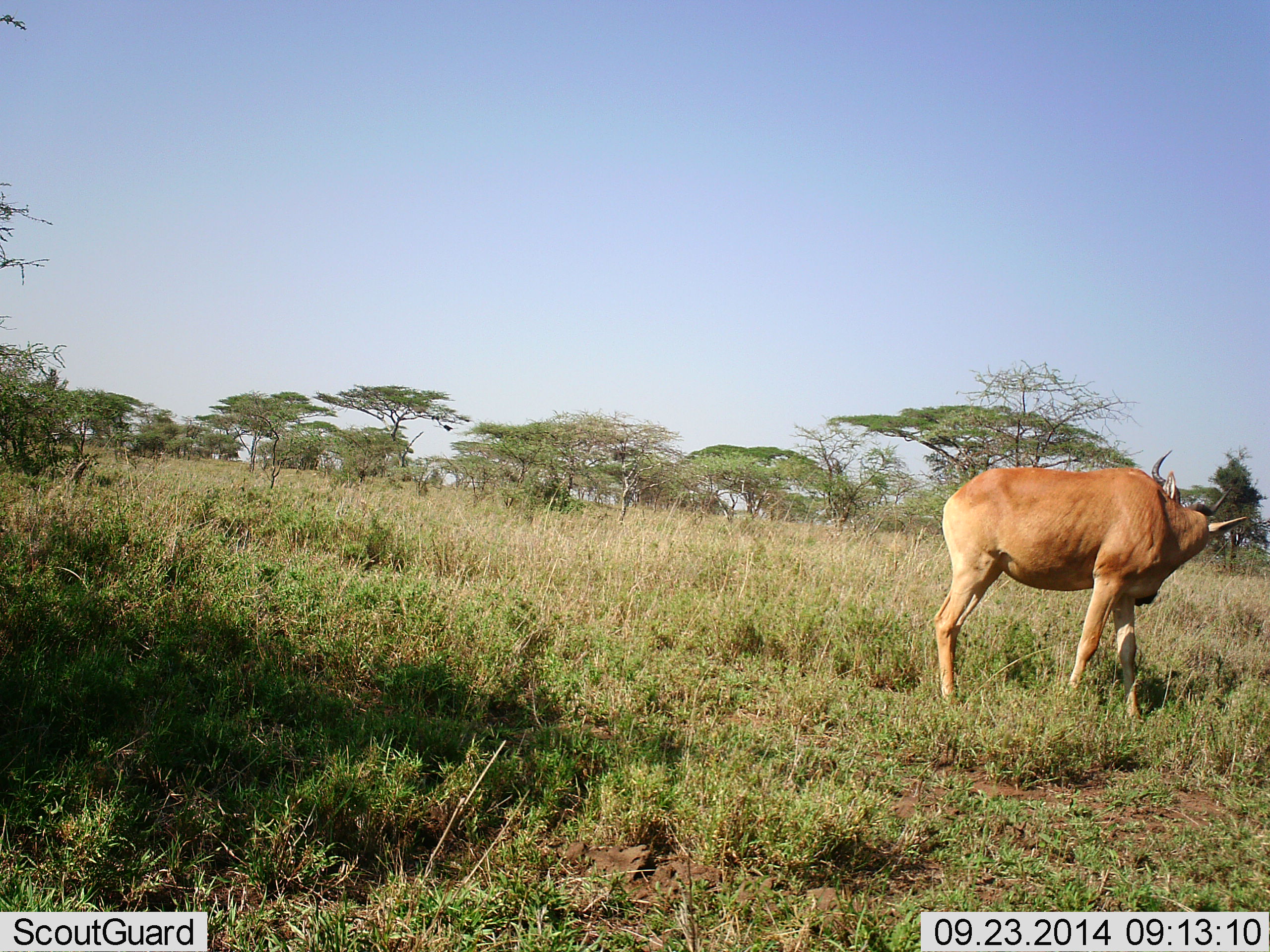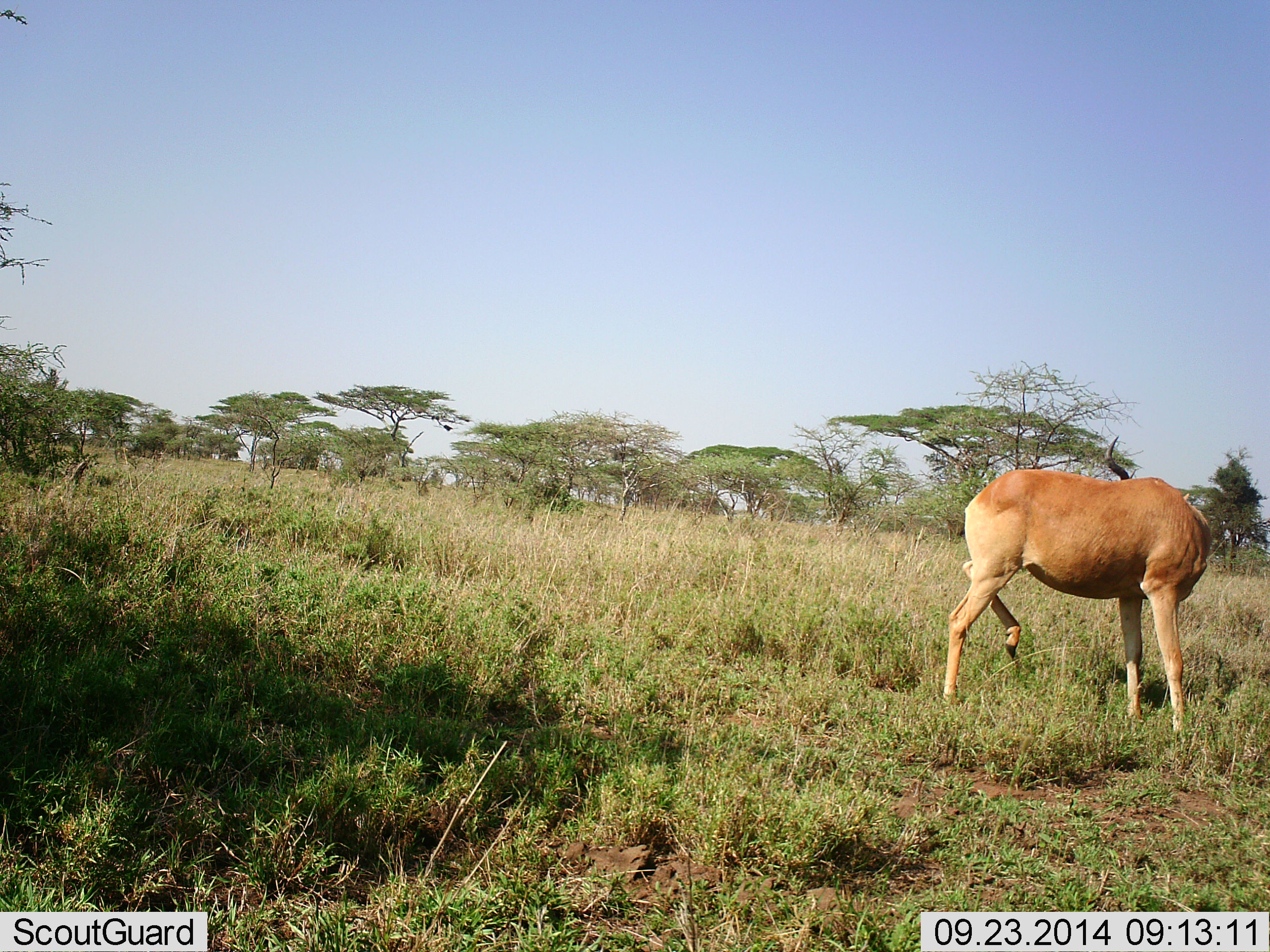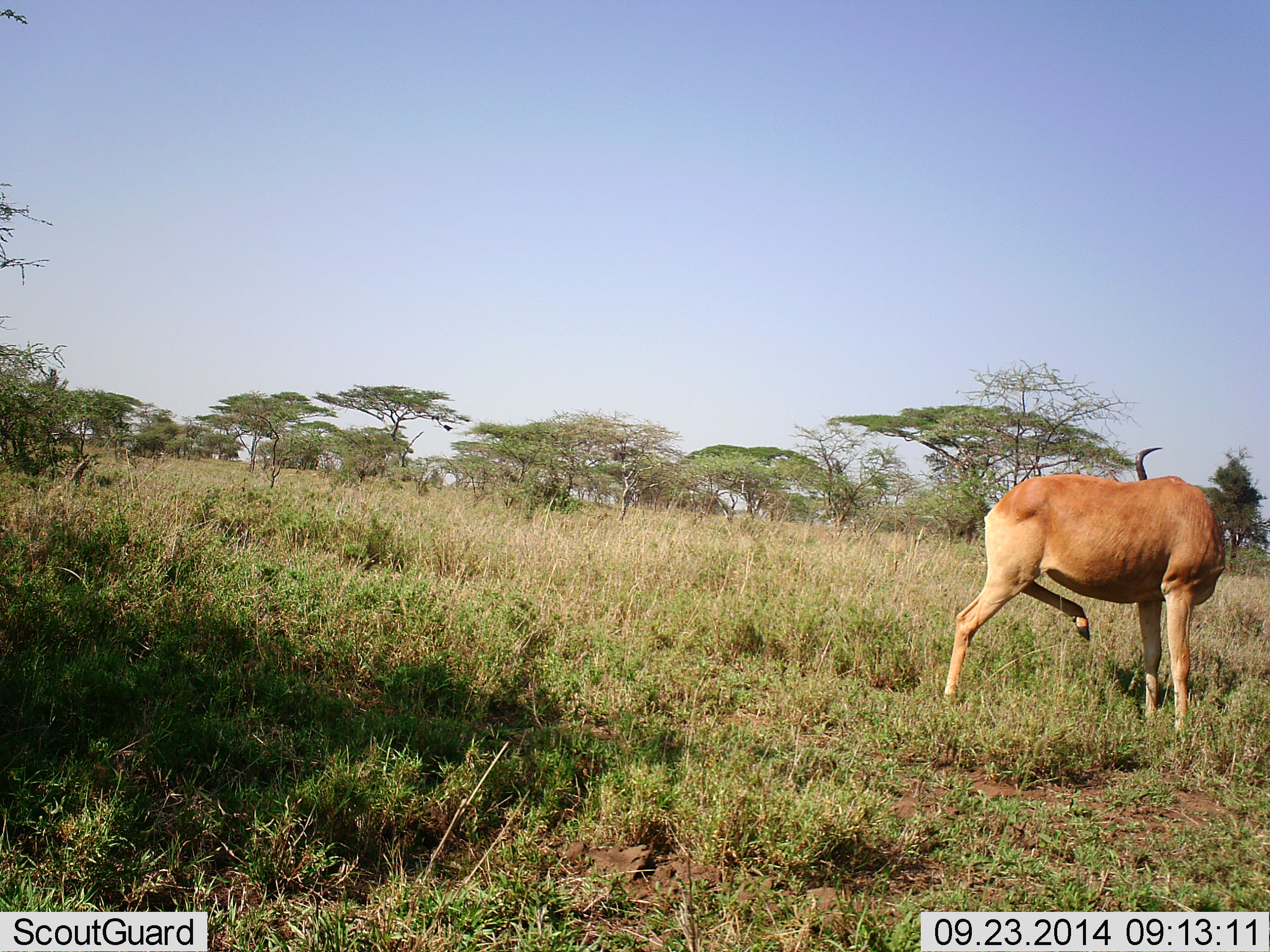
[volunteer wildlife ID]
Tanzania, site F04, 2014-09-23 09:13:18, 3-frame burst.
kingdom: Animalia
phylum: Chordata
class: Mammalia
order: Artiodactyla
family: Bovidae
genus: Alcelaphus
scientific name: Alcelaphus buselaphus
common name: hartebeest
Hartebeest (Alcelaphus buselaphus), count 1. Behavior (volunteer vote fractions): standing 90%, resting 0%, moving 0%, interacting 20%. Young present (vote fraction): 0%. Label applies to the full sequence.